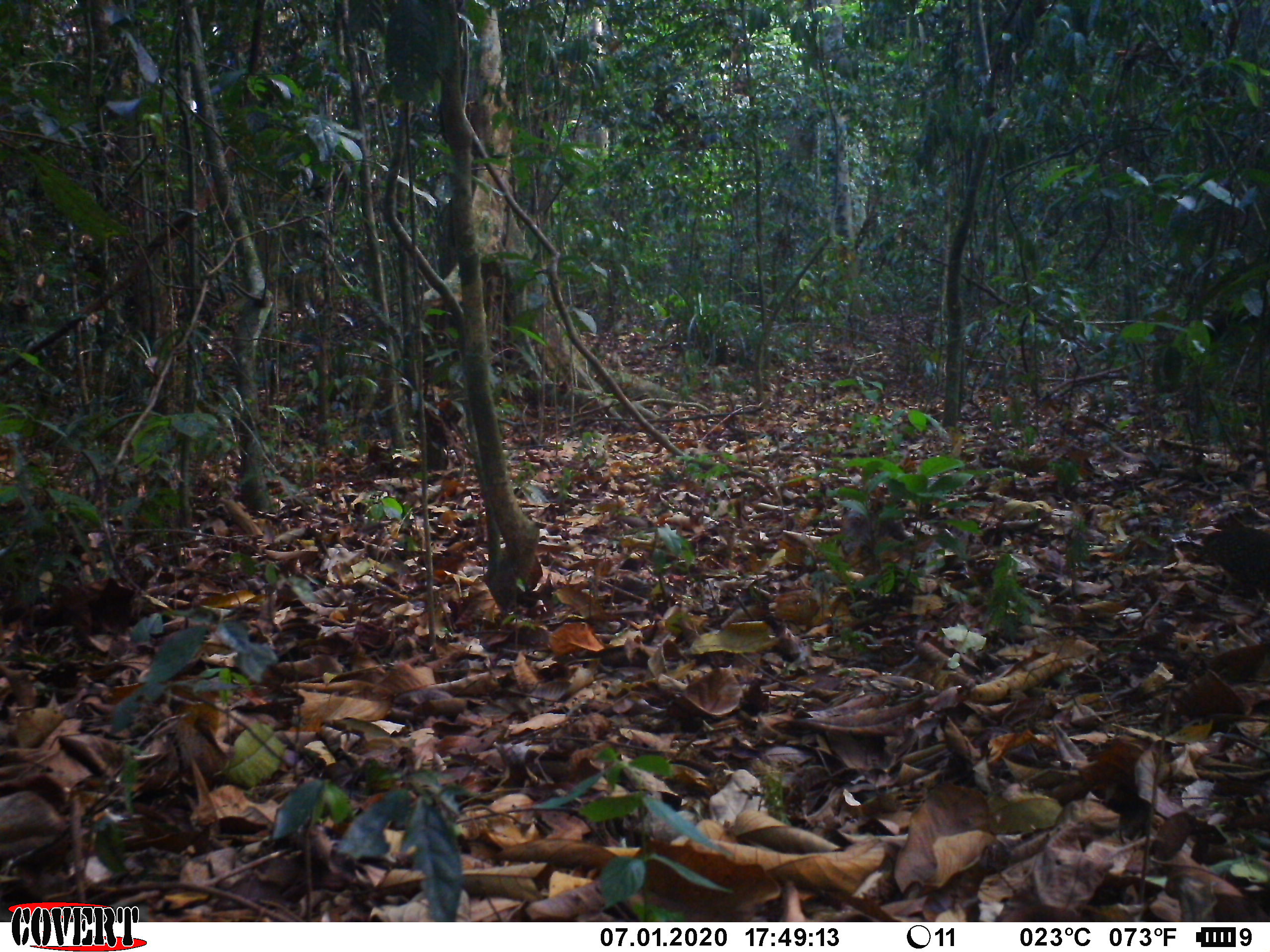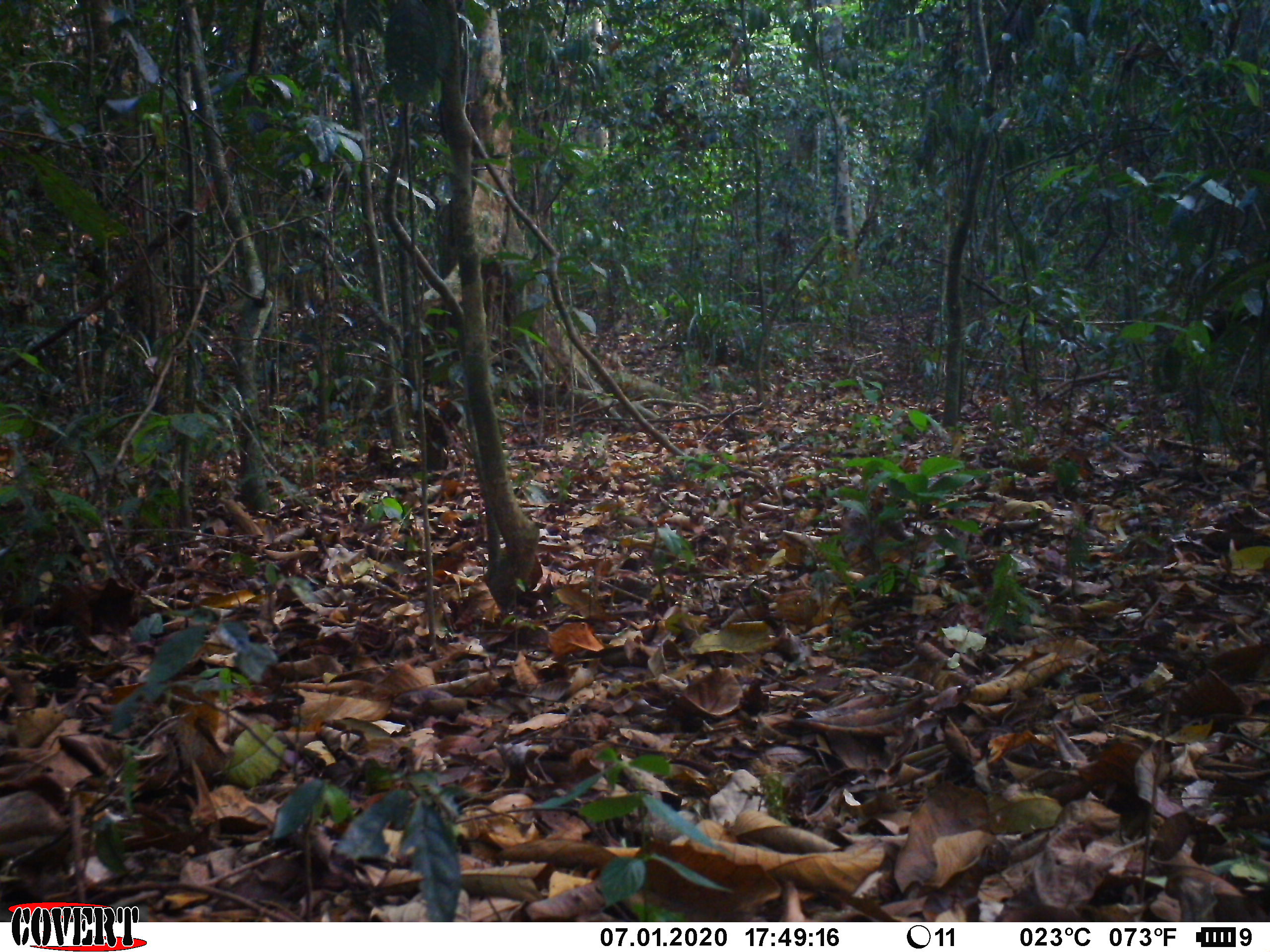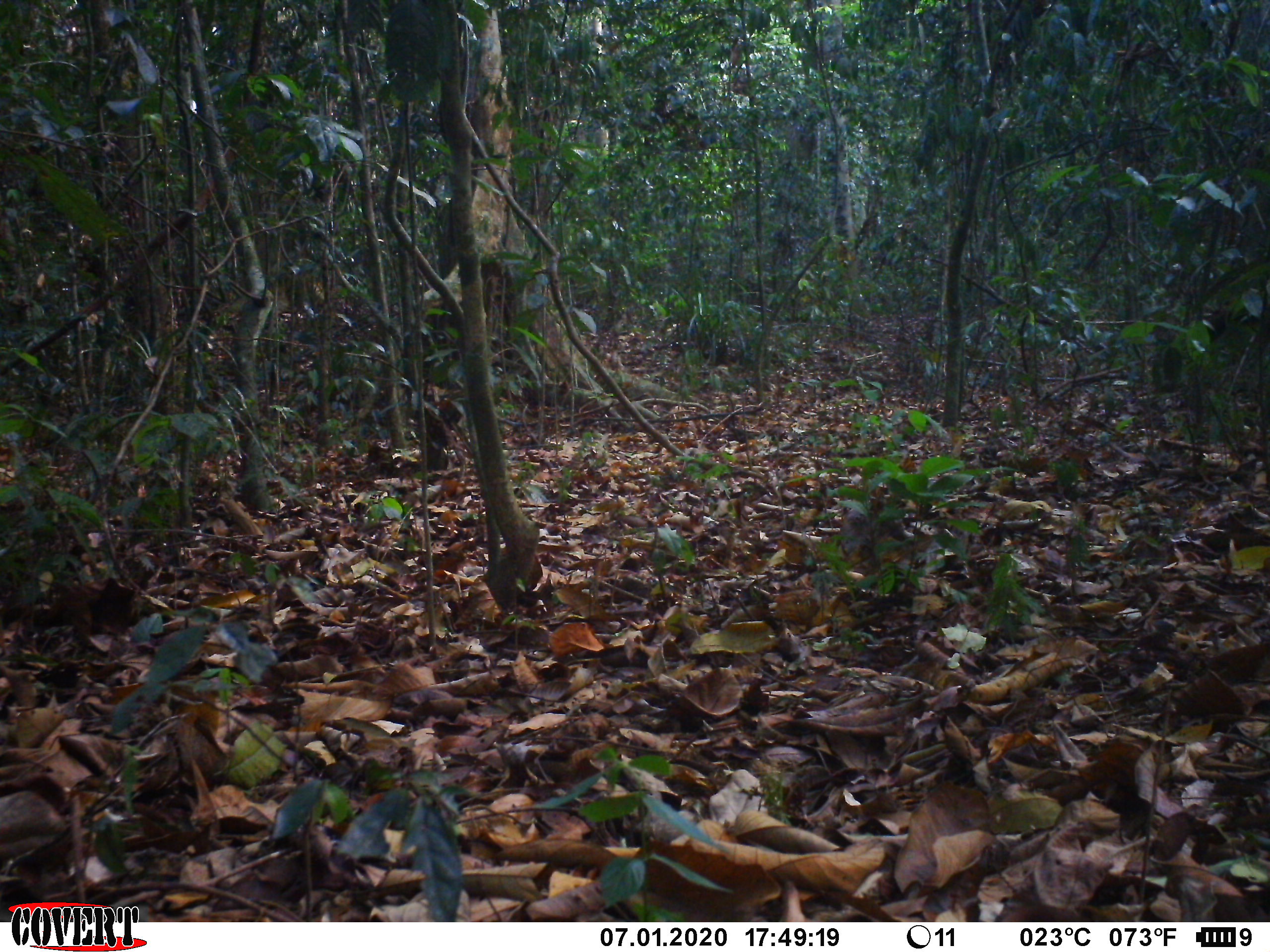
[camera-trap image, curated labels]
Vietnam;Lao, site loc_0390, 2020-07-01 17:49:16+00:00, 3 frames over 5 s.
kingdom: Animalia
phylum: Chordata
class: Aves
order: Galliformes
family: Phasianidae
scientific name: Phasianidae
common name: partridge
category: unidentified partridge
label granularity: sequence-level